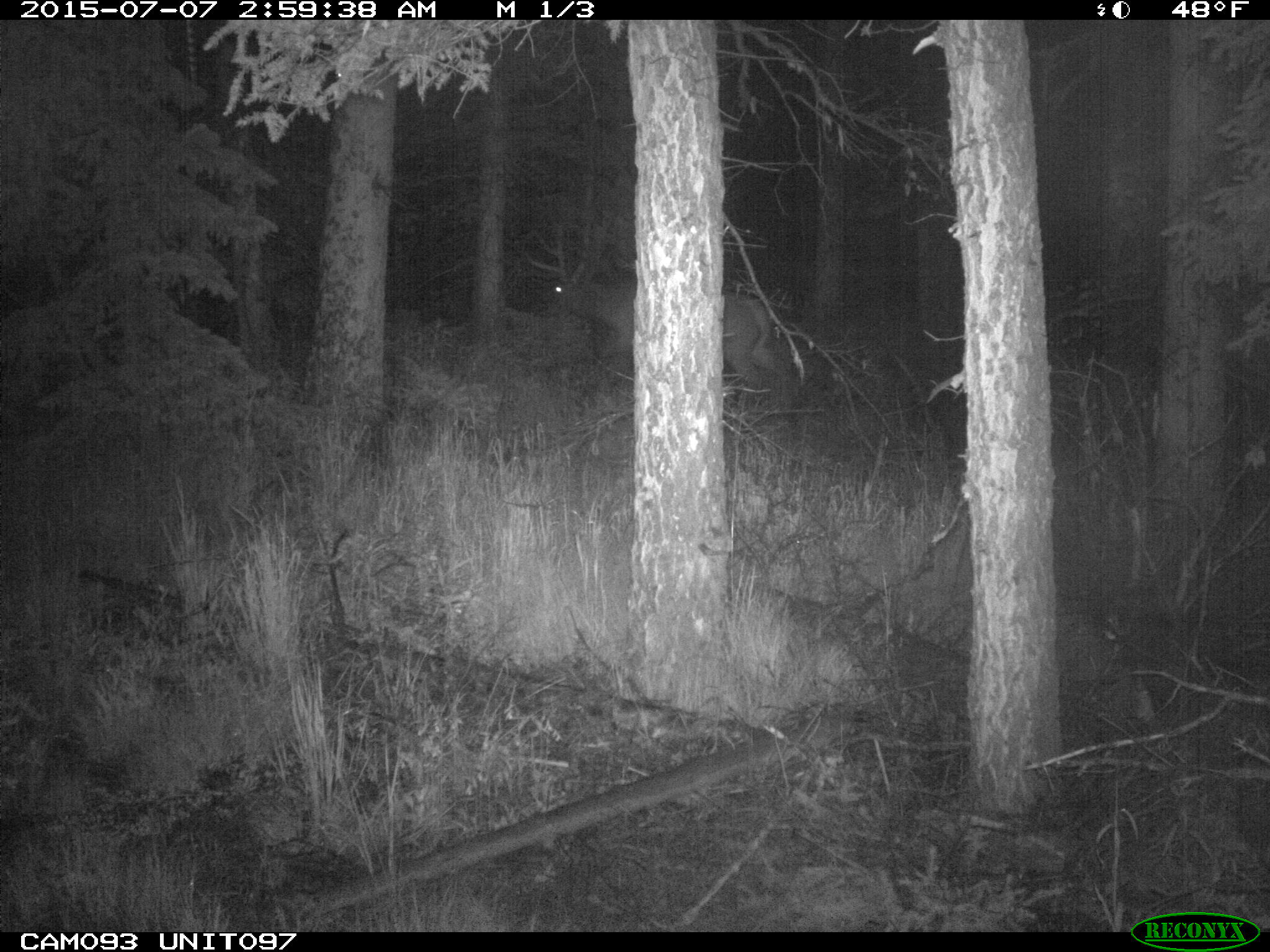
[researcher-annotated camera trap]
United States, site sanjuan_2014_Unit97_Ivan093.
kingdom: Animalia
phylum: Chordata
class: Mammalia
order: Artiodactyla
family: Cervidae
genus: Cervus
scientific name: Cervus elaphus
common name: red deer